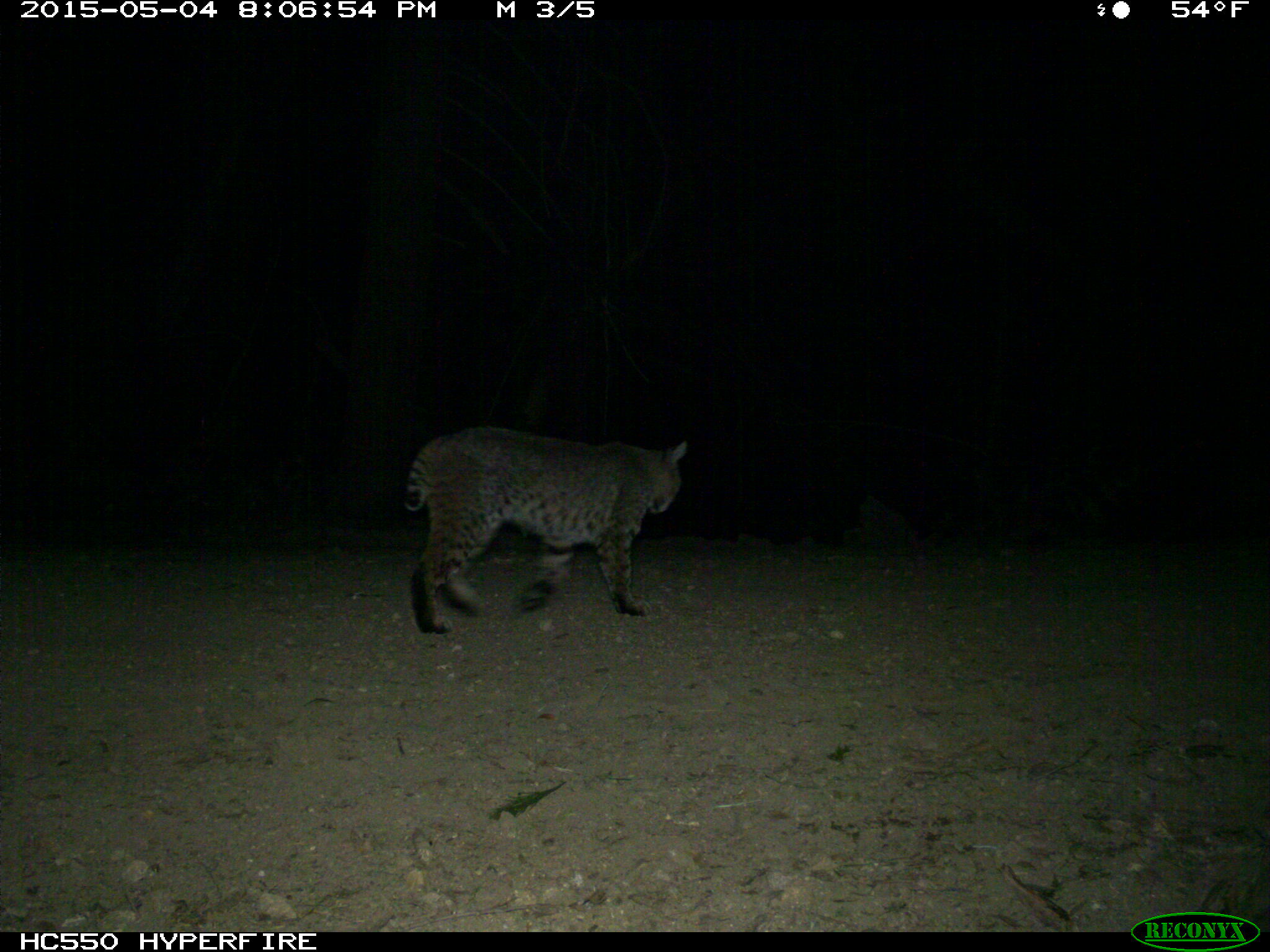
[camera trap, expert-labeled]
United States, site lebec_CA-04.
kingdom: Animalia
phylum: Chordata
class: Mammalia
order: Carnivora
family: Felidae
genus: Lynx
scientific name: Lynx rufus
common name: bobcat